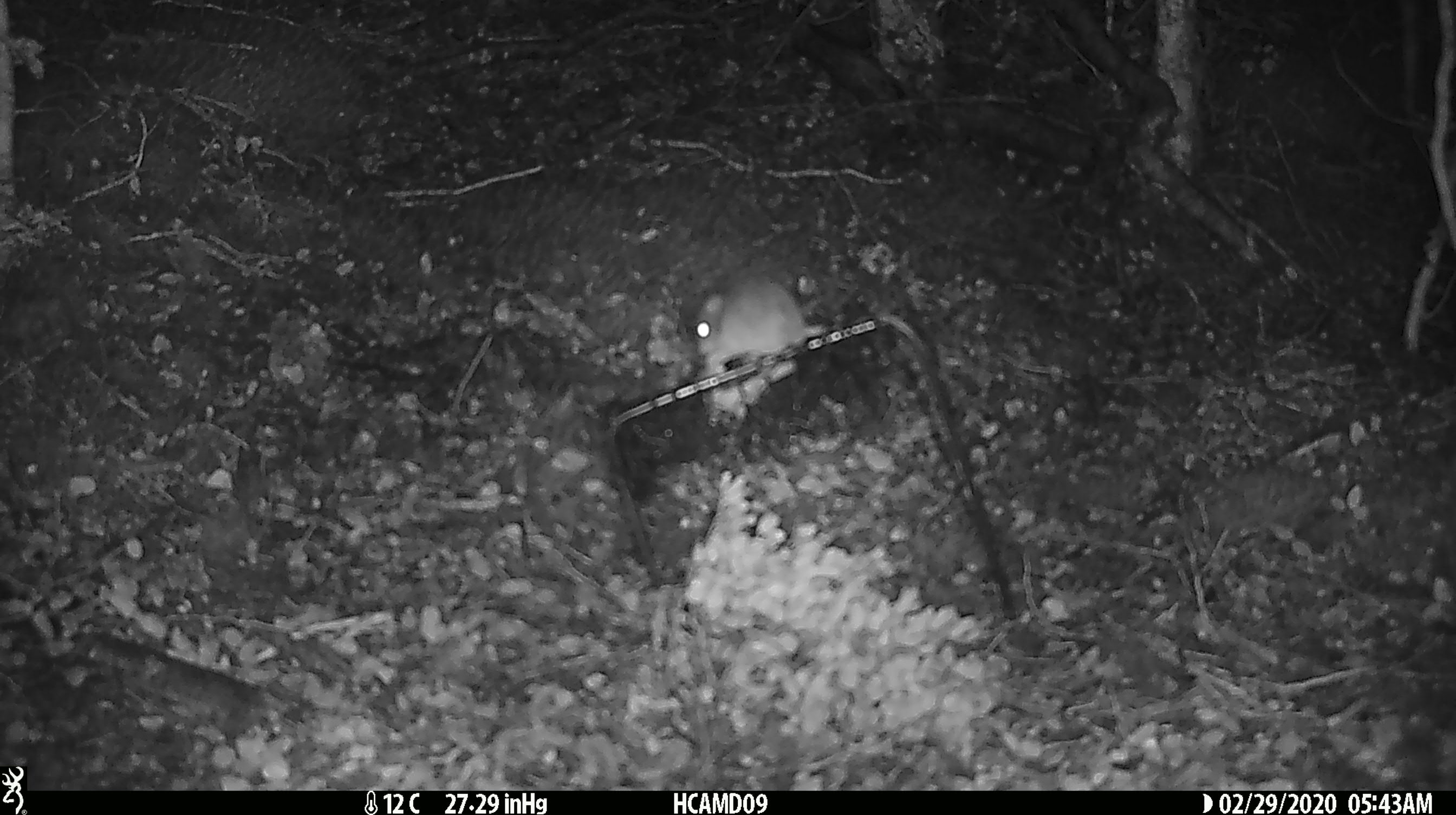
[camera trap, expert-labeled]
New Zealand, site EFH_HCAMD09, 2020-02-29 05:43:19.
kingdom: Animalia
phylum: Chordata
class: Mammalia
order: Rodentia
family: Muridae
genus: Mus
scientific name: Mus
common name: mouse